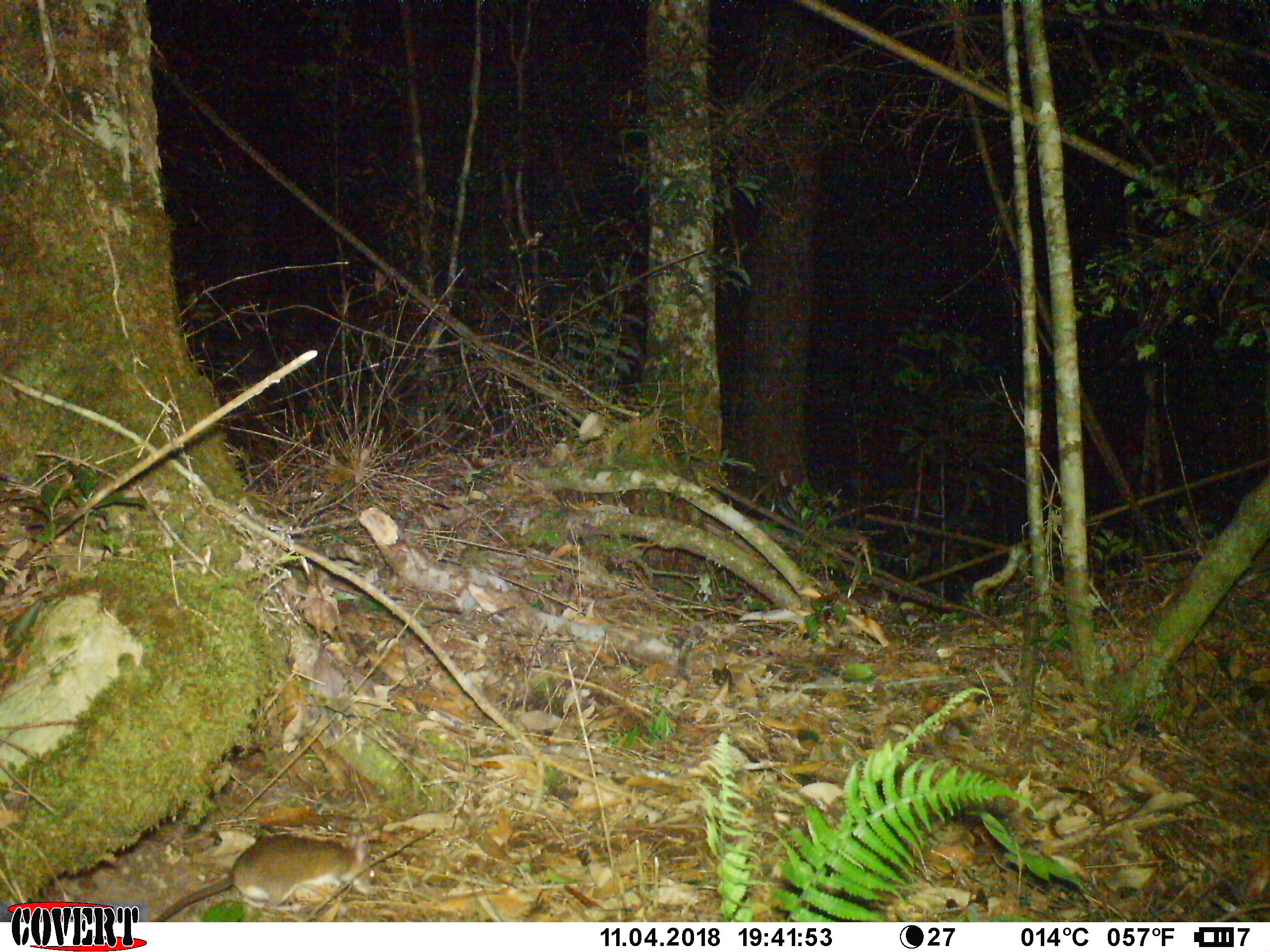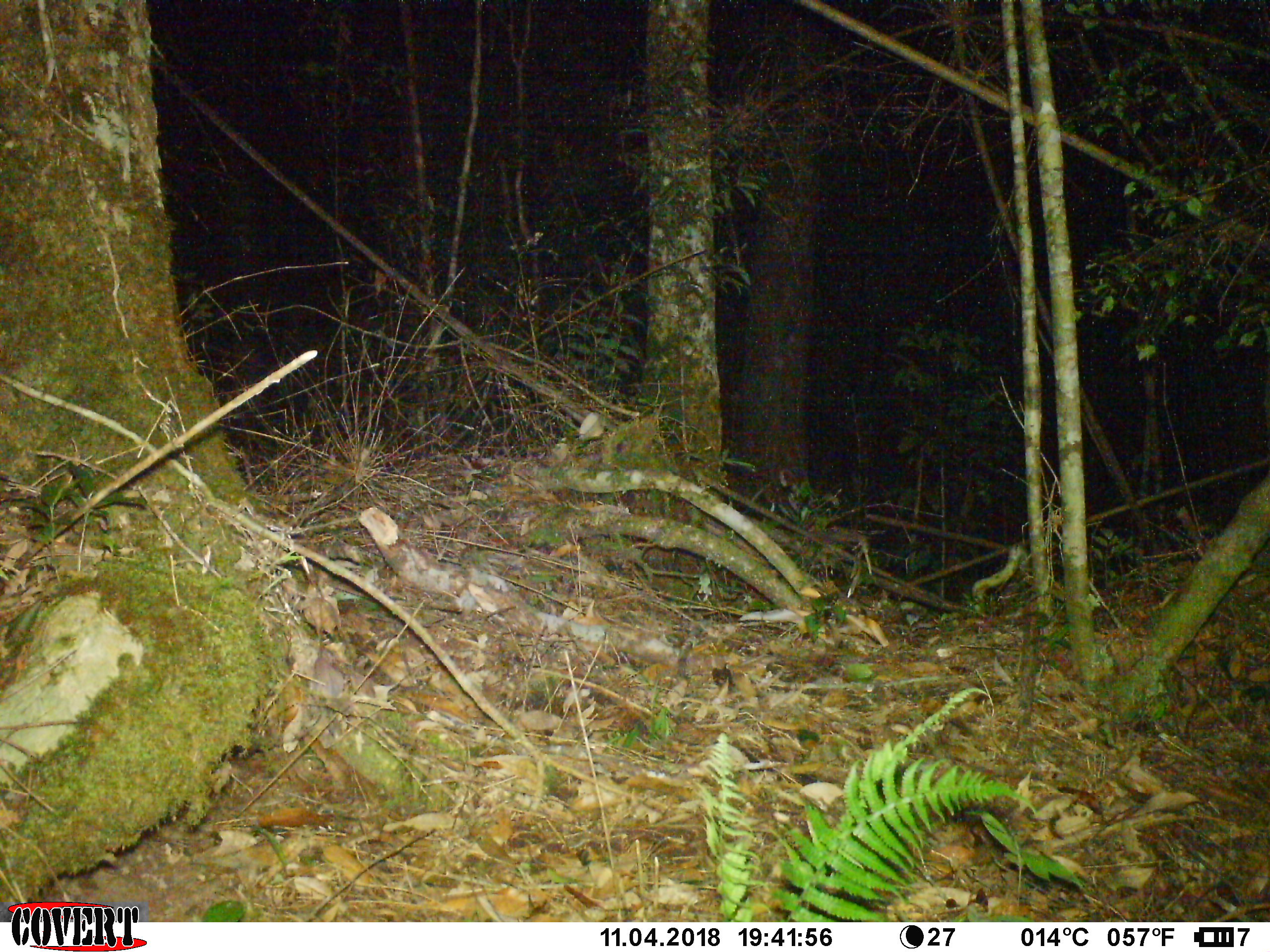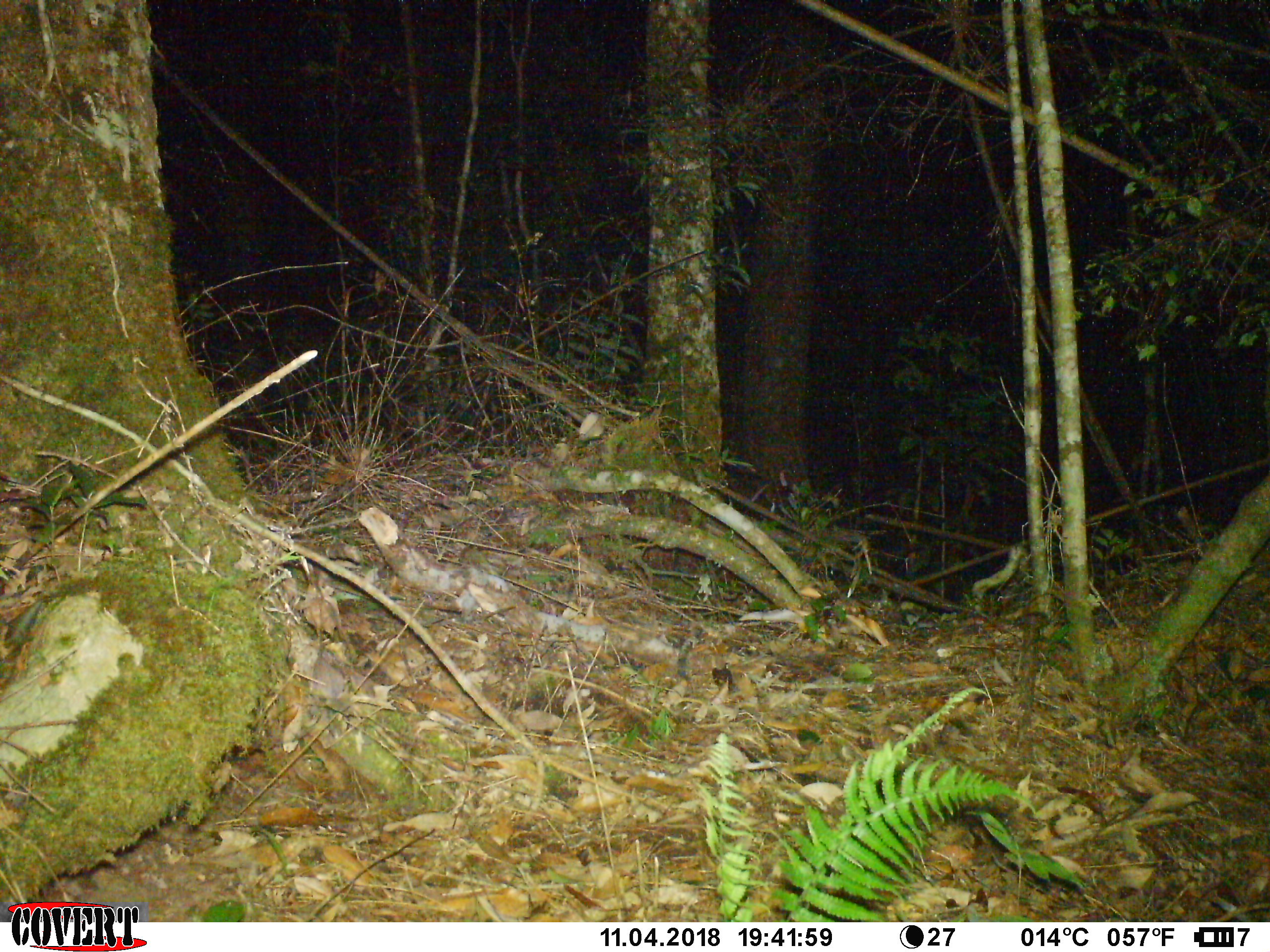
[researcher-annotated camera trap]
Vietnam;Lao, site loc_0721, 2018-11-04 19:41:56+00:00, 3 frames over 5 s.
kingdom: Animalia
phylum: Chordata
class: Mammalia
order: Rodentia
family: Muridae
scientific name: Muridae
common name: old-world mice and rats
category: unidentified murid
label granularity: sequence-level